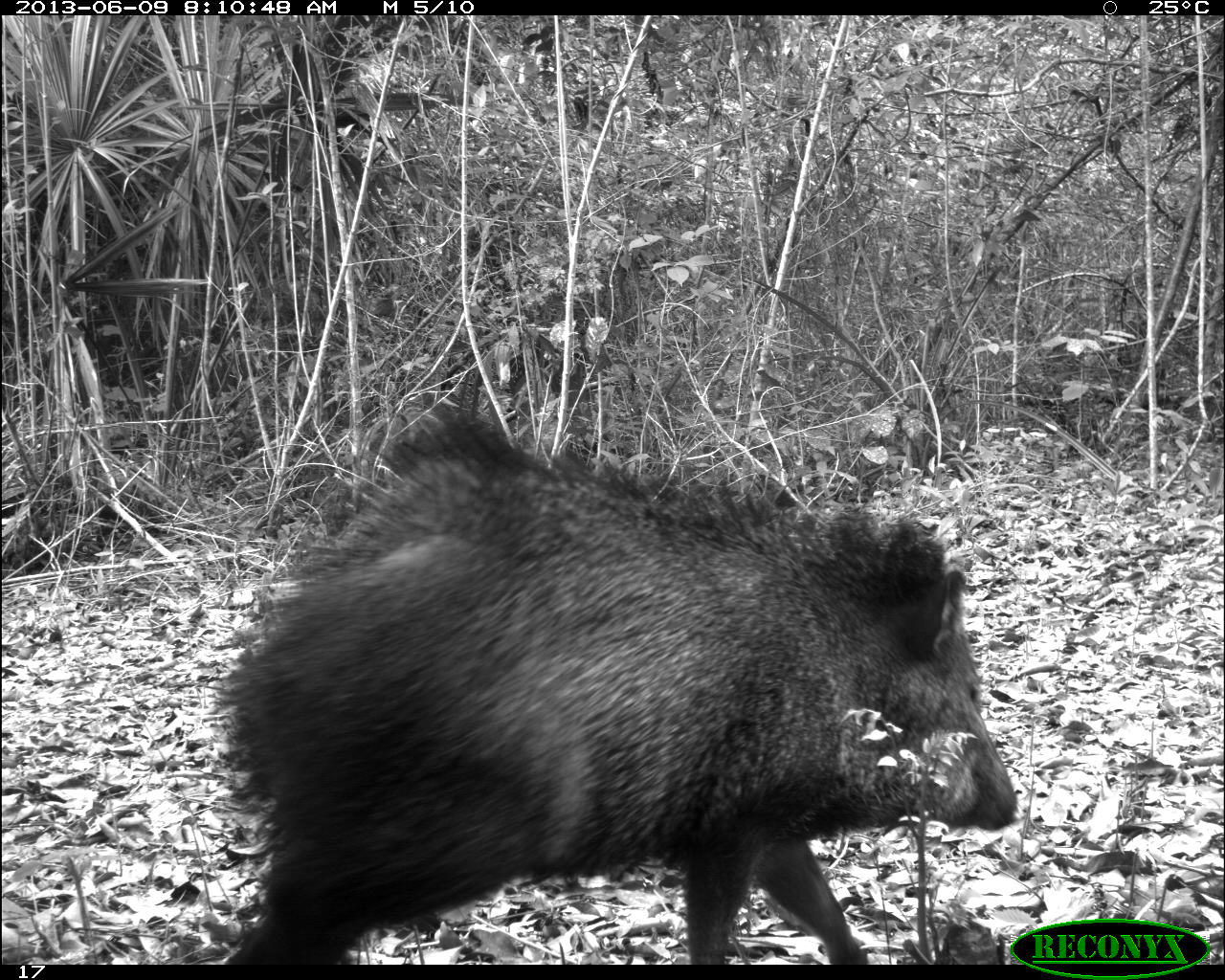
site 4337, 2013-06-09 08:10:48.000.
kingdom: Animalia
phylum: Chordata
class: Mammalia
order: Artiodactyla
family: Tayassuidae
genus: Pecari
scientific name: Pecari tajacu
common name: collared peccary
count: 2